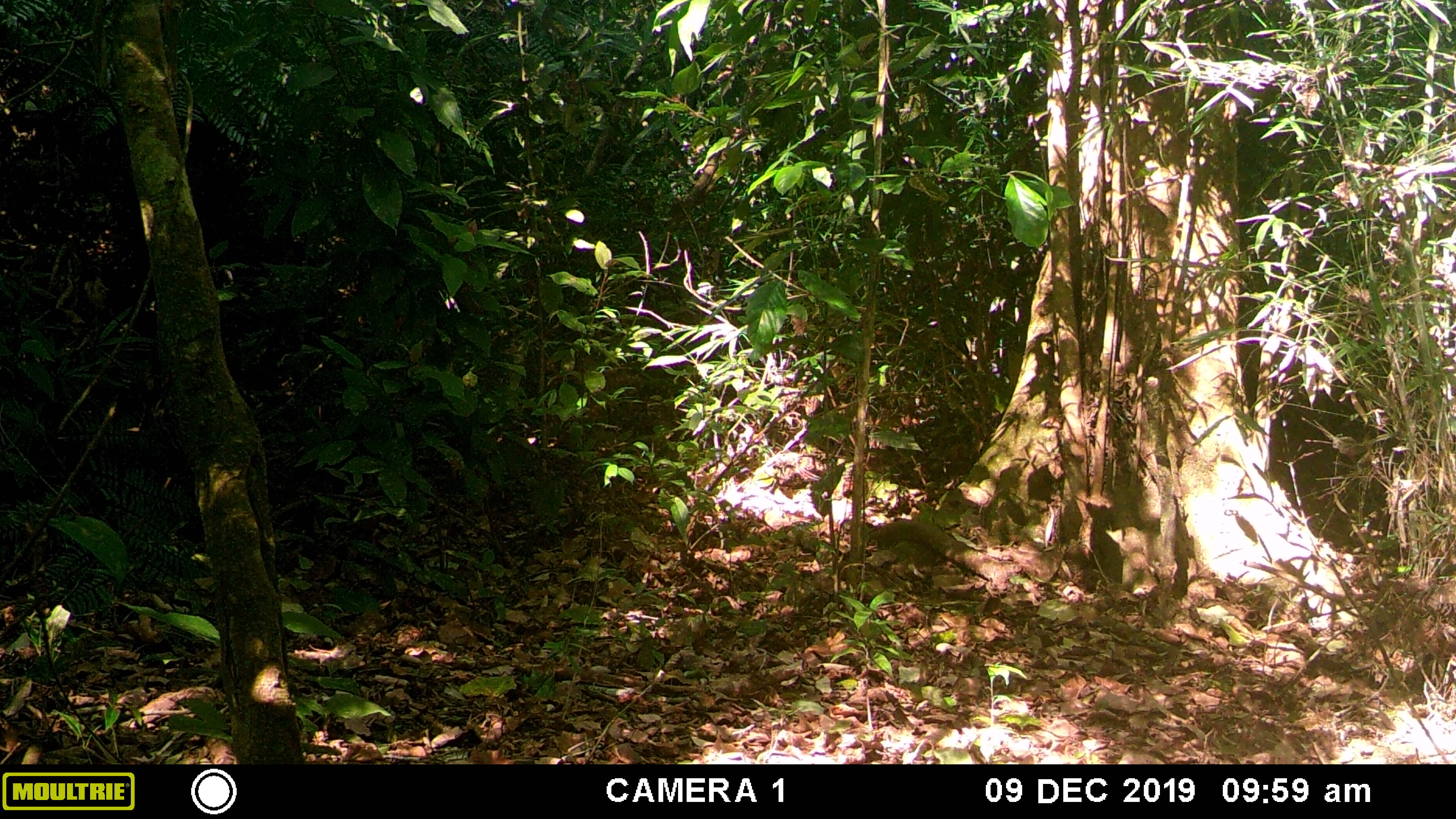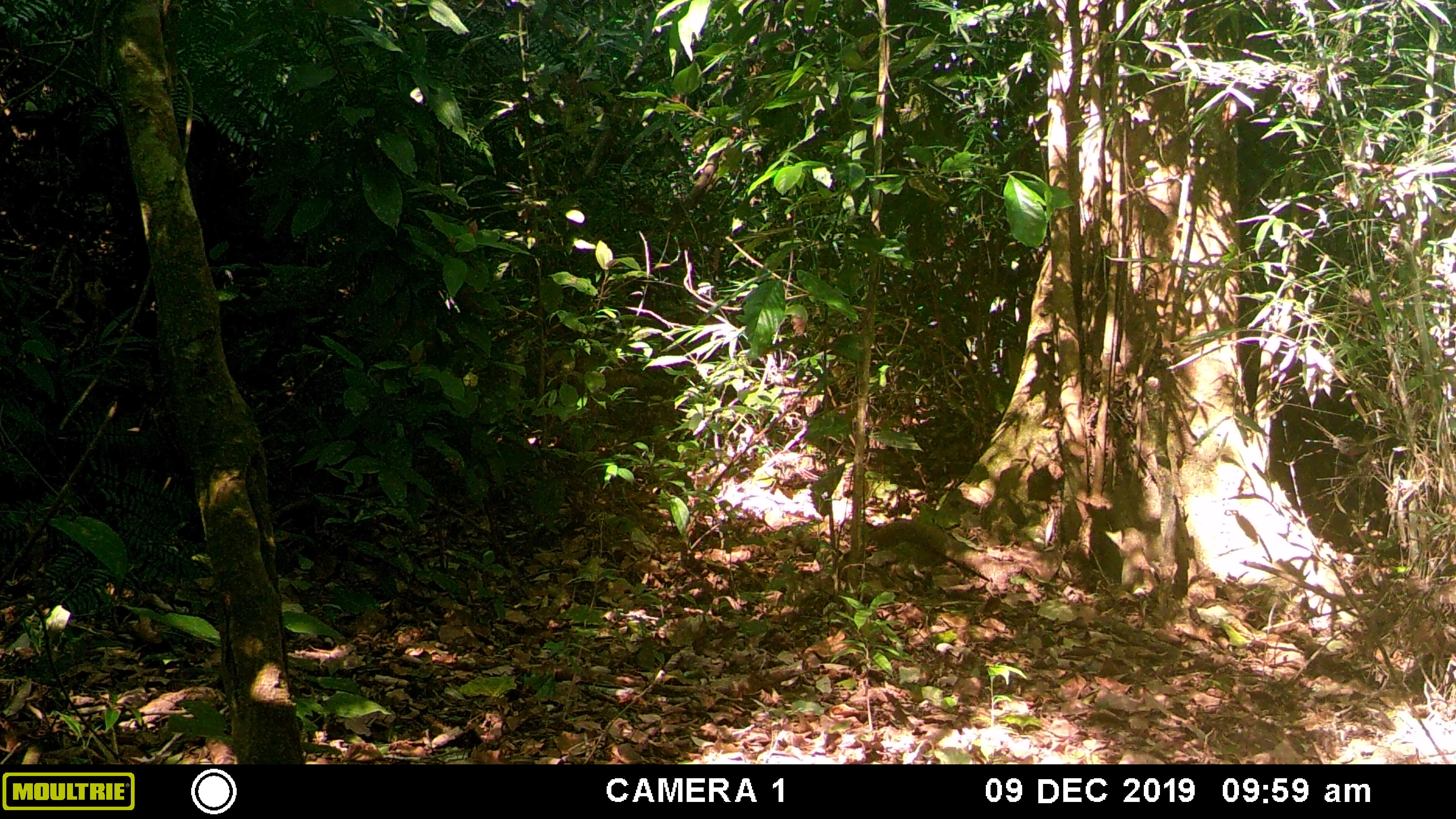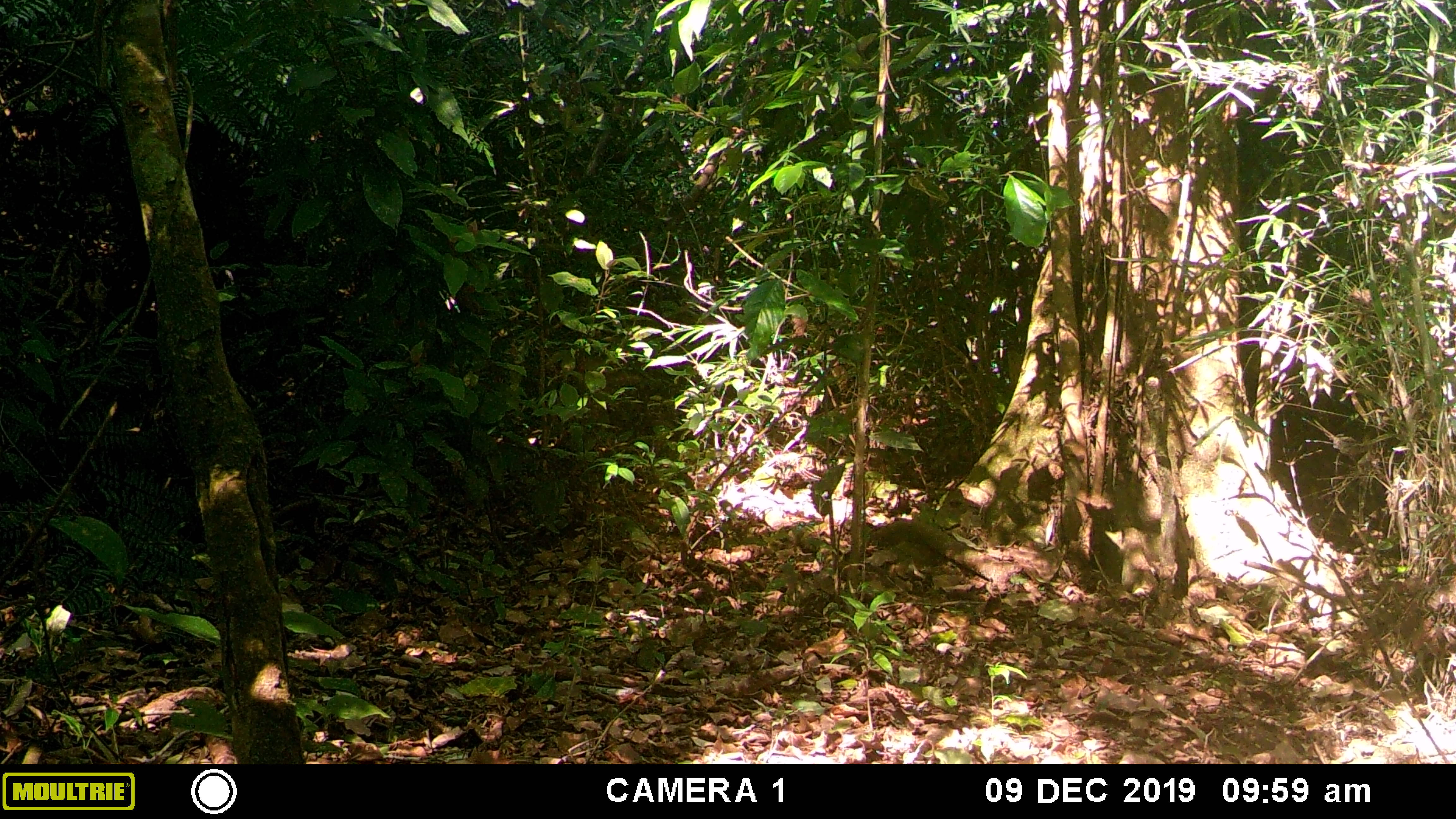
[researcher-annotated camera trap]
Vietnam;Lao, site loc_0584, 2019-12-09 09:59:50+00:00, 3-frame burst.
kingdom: Animalia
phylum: Chordata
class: Aves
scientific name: Aves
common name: bird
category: unidentified bird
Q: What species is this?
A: Unidentified bird (bird) (Aves).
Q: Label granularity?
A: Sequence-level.